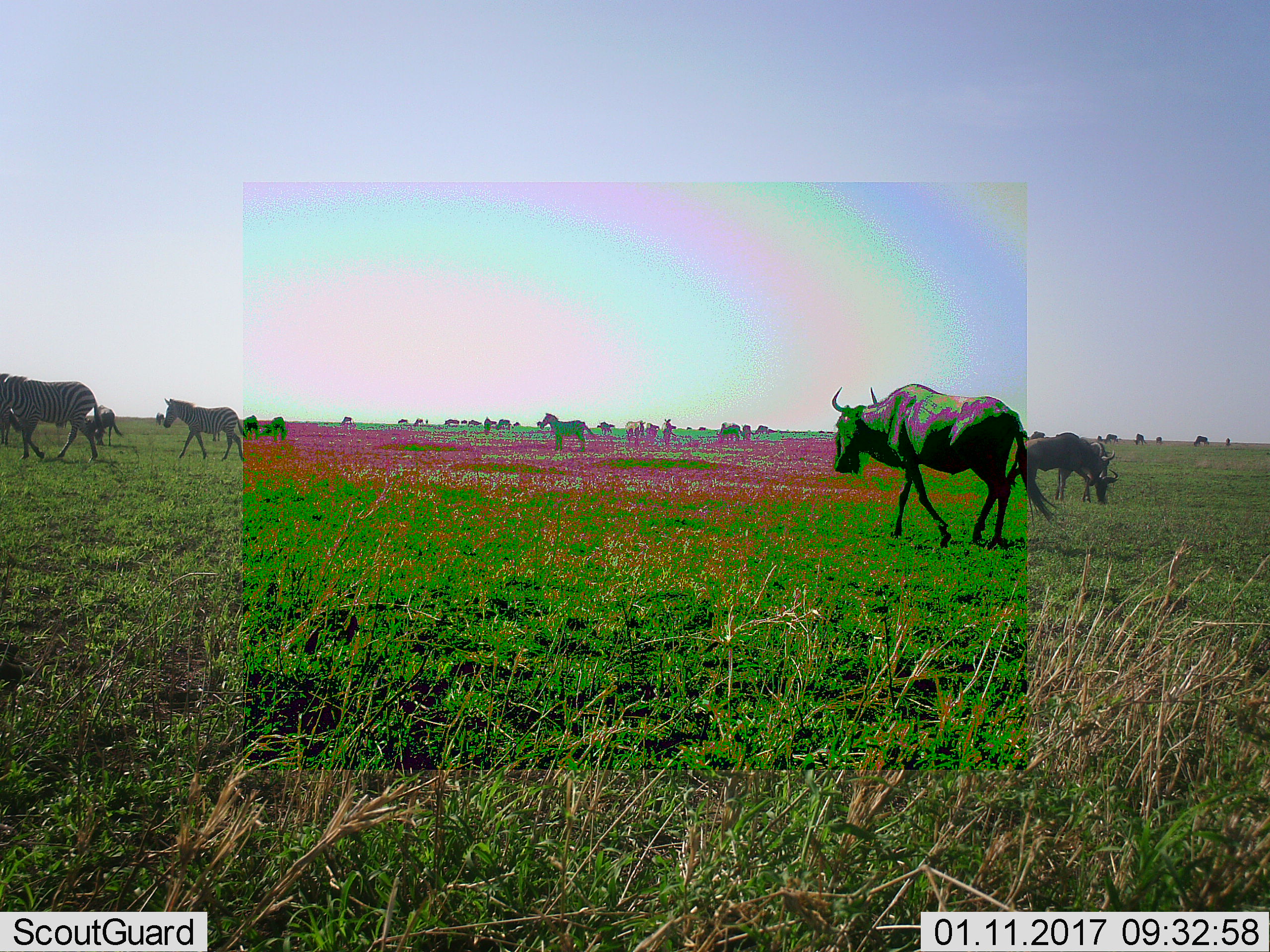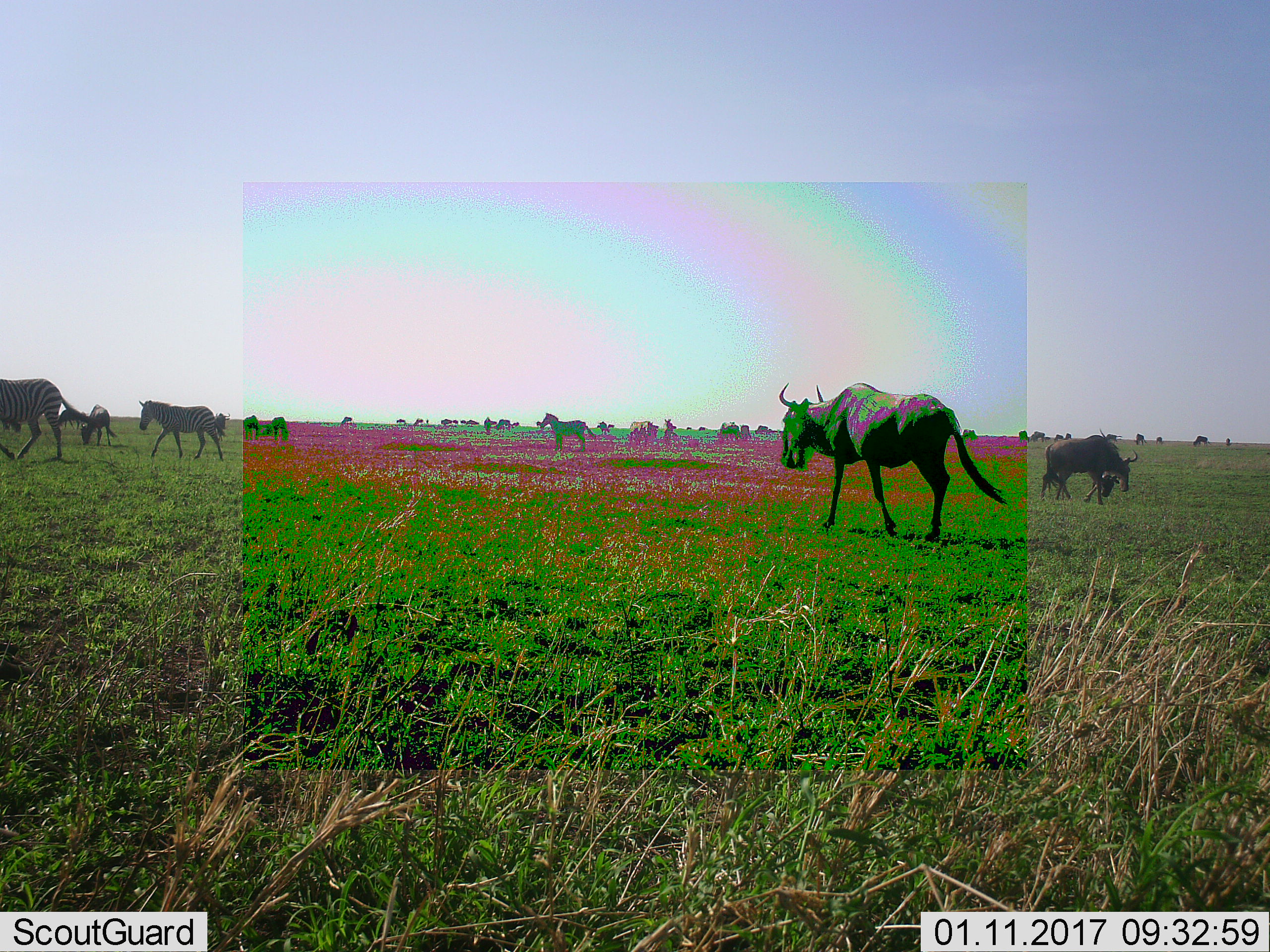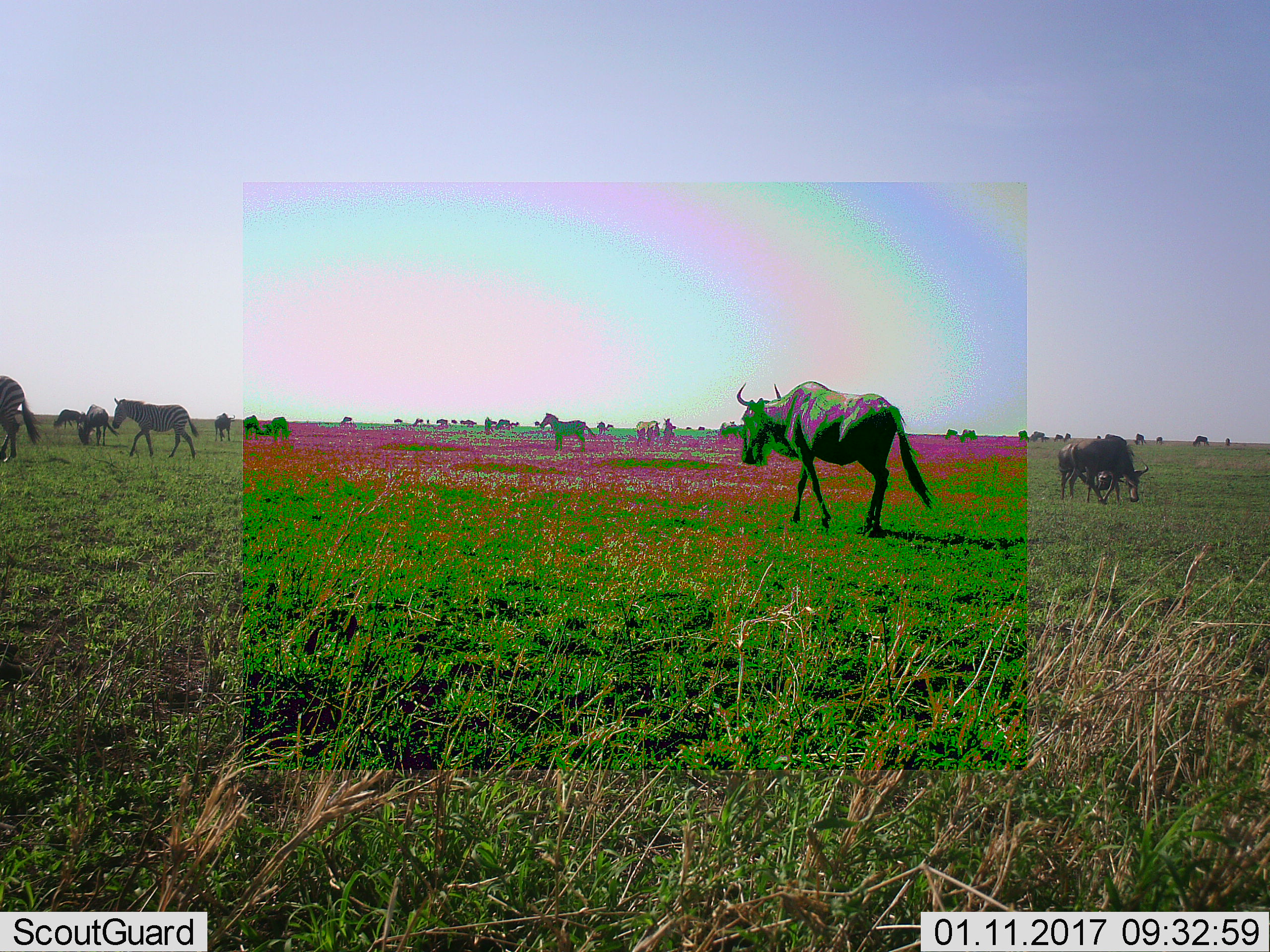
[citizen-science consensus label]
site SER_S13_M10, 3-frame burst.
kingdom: Animalia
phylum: Chordata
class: Mammalia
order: Artiodactyla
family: Bovidae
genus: Connochaetes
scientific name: Connochaetes taurinus taurinus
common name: blue wildebeest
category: wildebeestblue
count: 11-50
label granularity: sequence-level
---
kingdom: Animalia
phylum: Chordata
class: Mammalia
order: Perissodactyla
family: Equidae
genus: Equus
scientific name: Equus quagga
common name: plains zebra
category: zebraplains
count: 11-50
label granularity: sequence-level